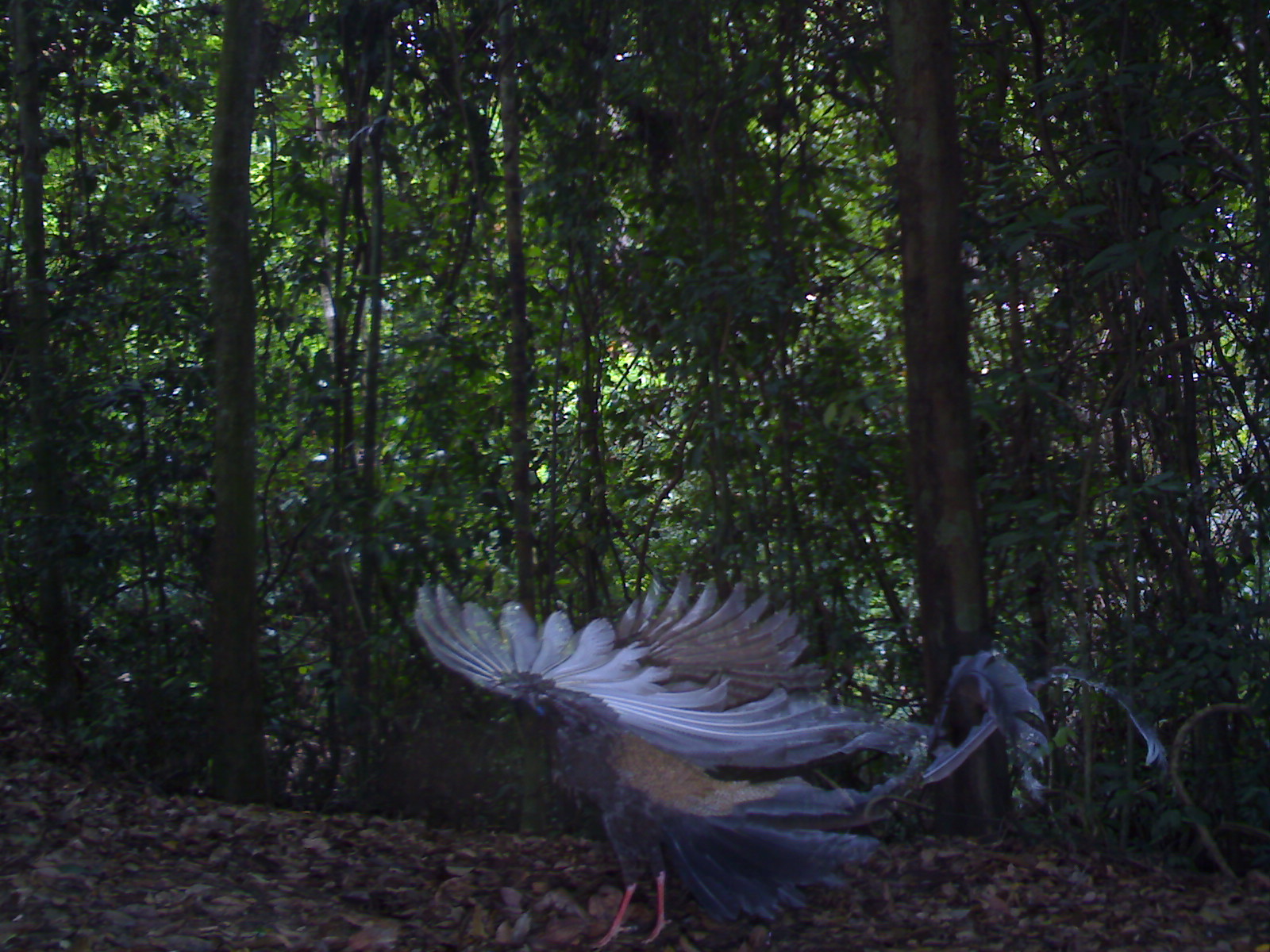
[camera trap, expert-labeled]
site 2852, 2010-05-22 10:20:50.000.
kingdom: Animalia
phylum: Chordata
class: Aves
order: Galliformes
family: Phasianidae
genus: Argusianus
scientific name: Argusianus argus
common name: great argus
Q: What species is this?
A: Argusianus argus (great argus).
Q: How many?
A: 1.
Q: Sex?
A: Male.